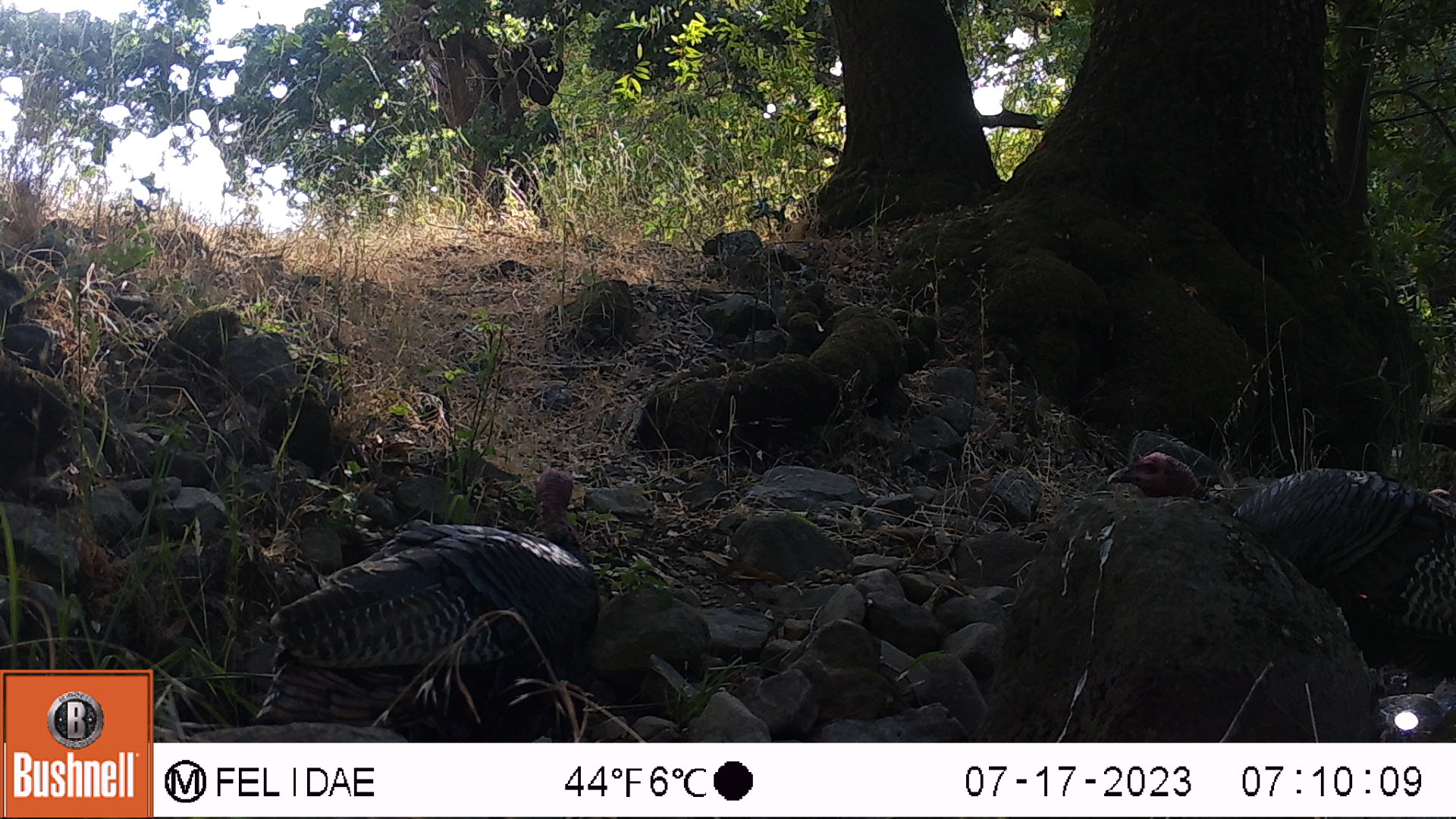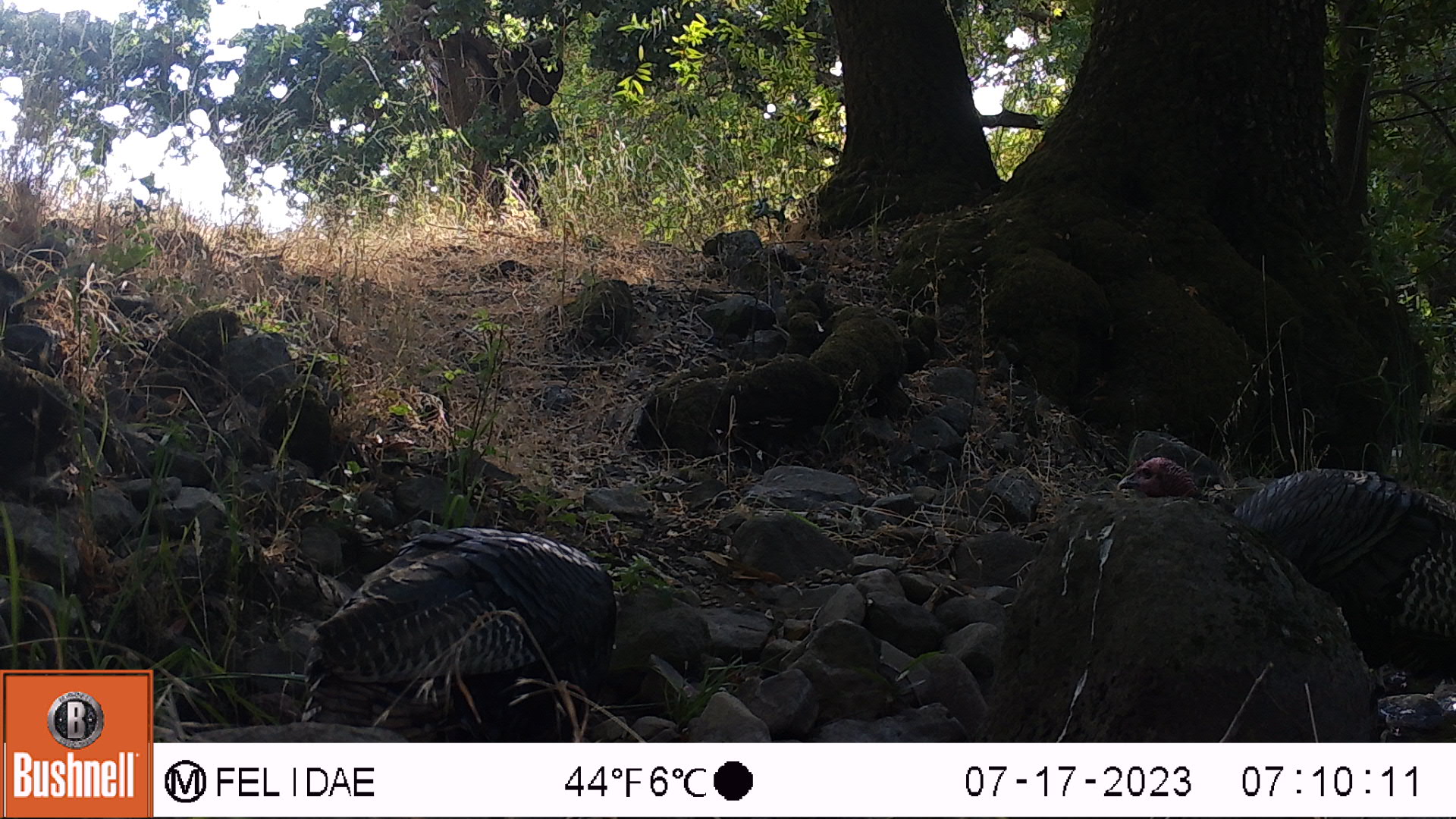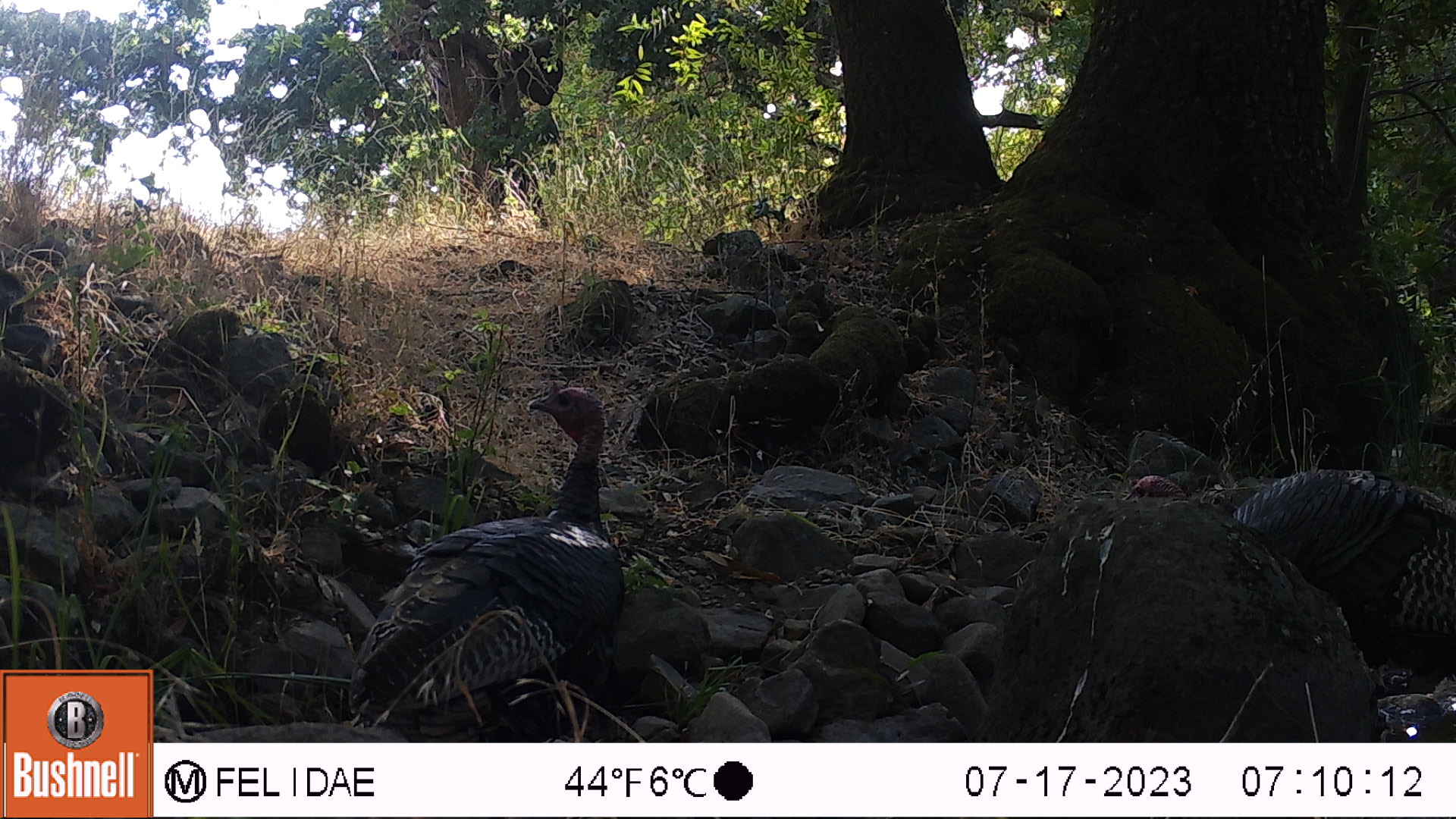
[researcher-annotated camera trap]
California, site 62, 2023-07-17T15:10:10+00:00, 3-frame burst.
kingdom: Animalia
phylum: Chordata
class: Aves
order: Galliformes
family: Phasianidae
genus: Meleagris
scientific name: Meleagris gallopavo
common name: turkey